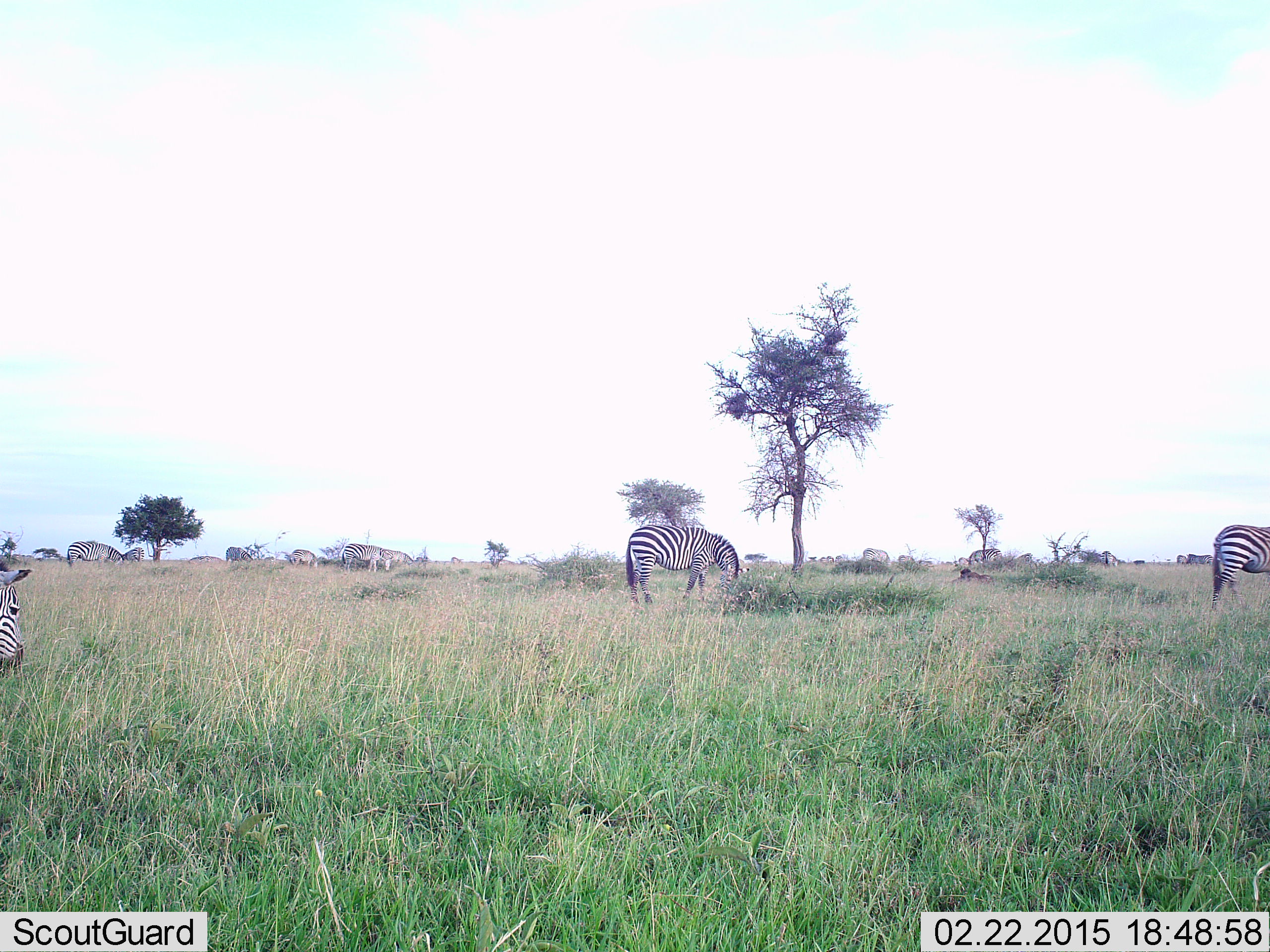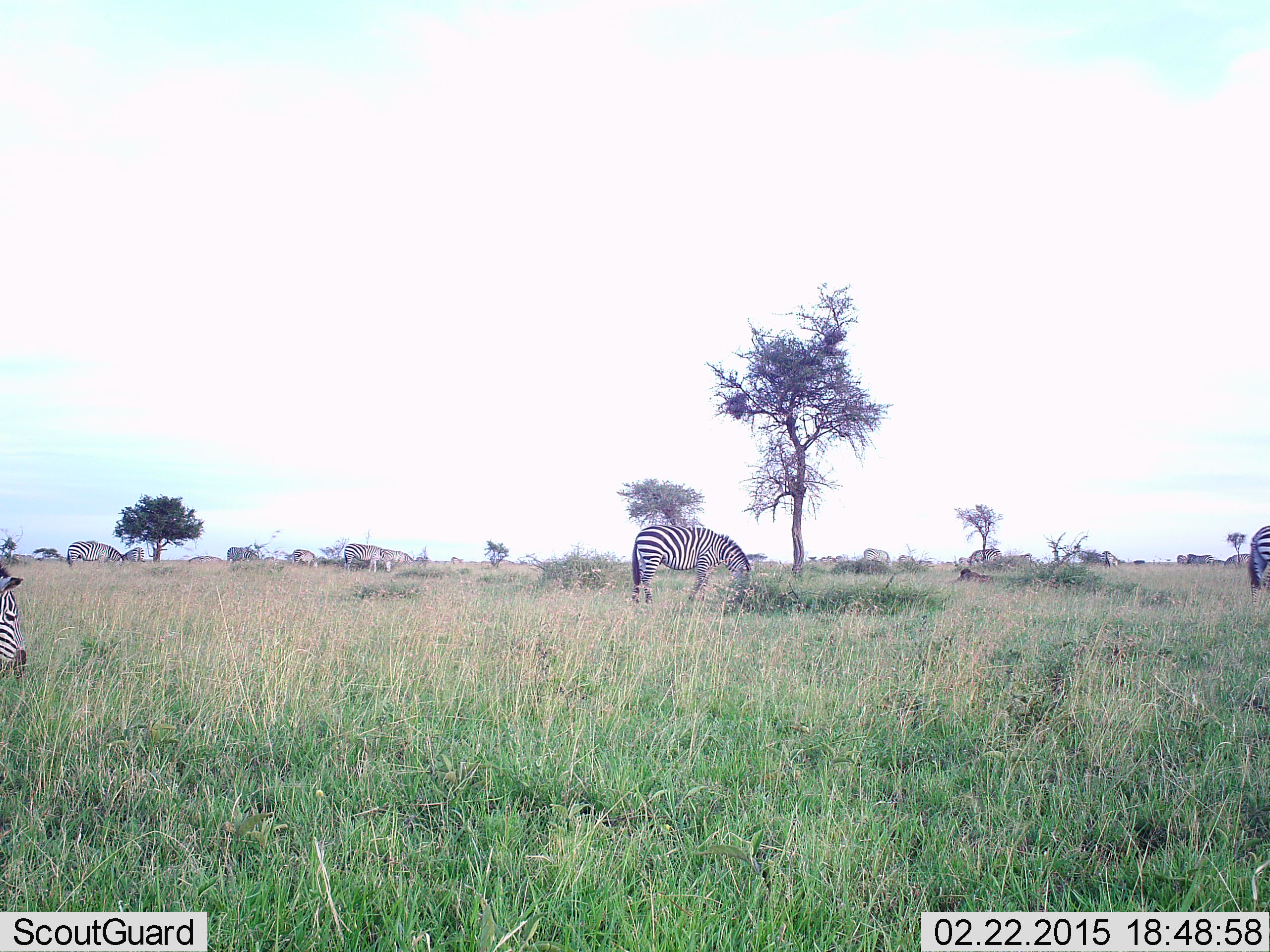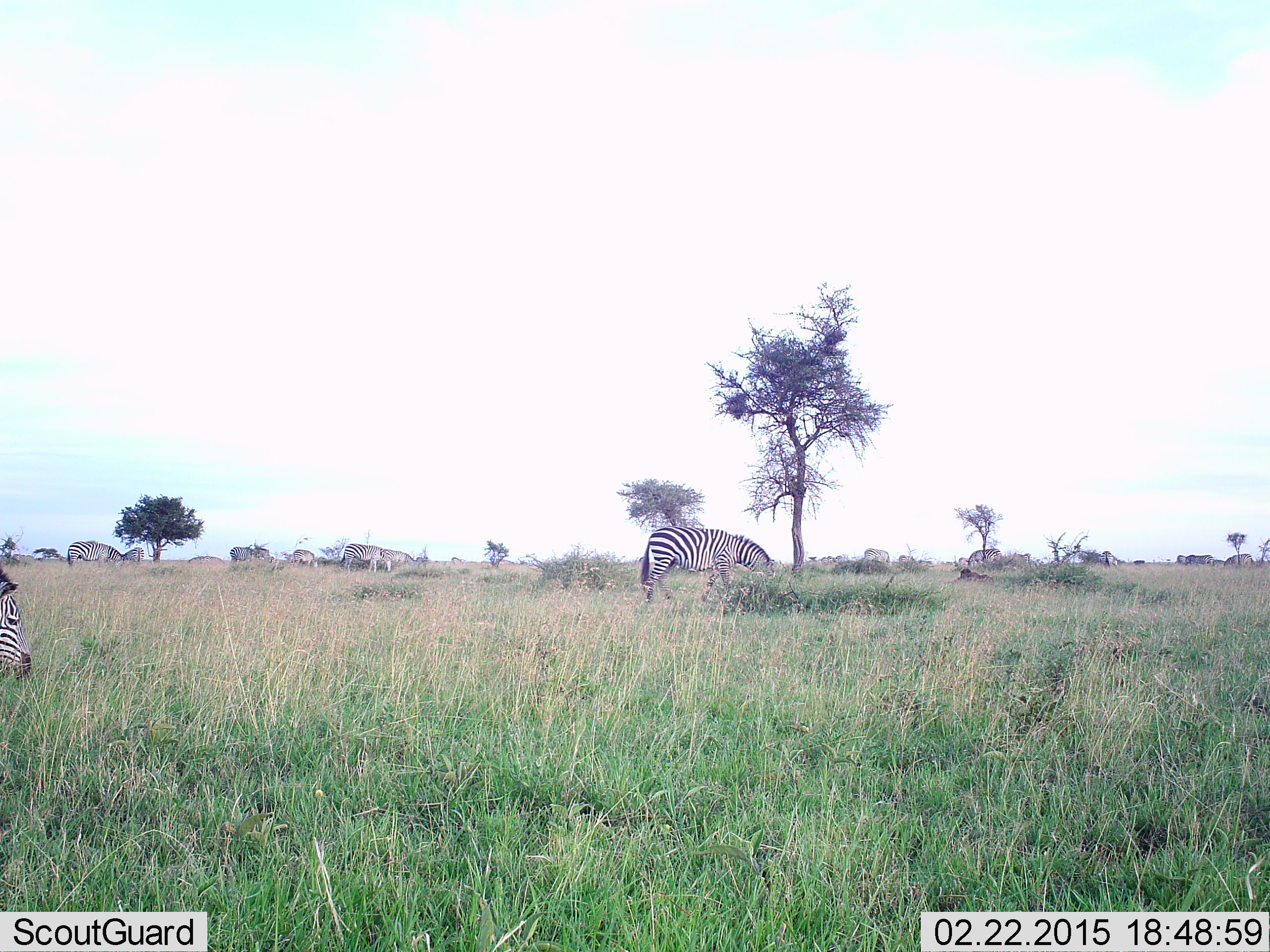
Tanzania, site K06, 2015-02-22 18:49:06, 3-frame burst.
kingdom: Animalia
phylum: Chordata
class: Mammalia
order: Perissodactyla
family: Equidae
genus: Equus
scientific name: Equus quagga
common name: plains zebra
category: zebra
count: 6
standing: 27%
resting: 0%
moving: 55%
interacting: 0%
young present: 0%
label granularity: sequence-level